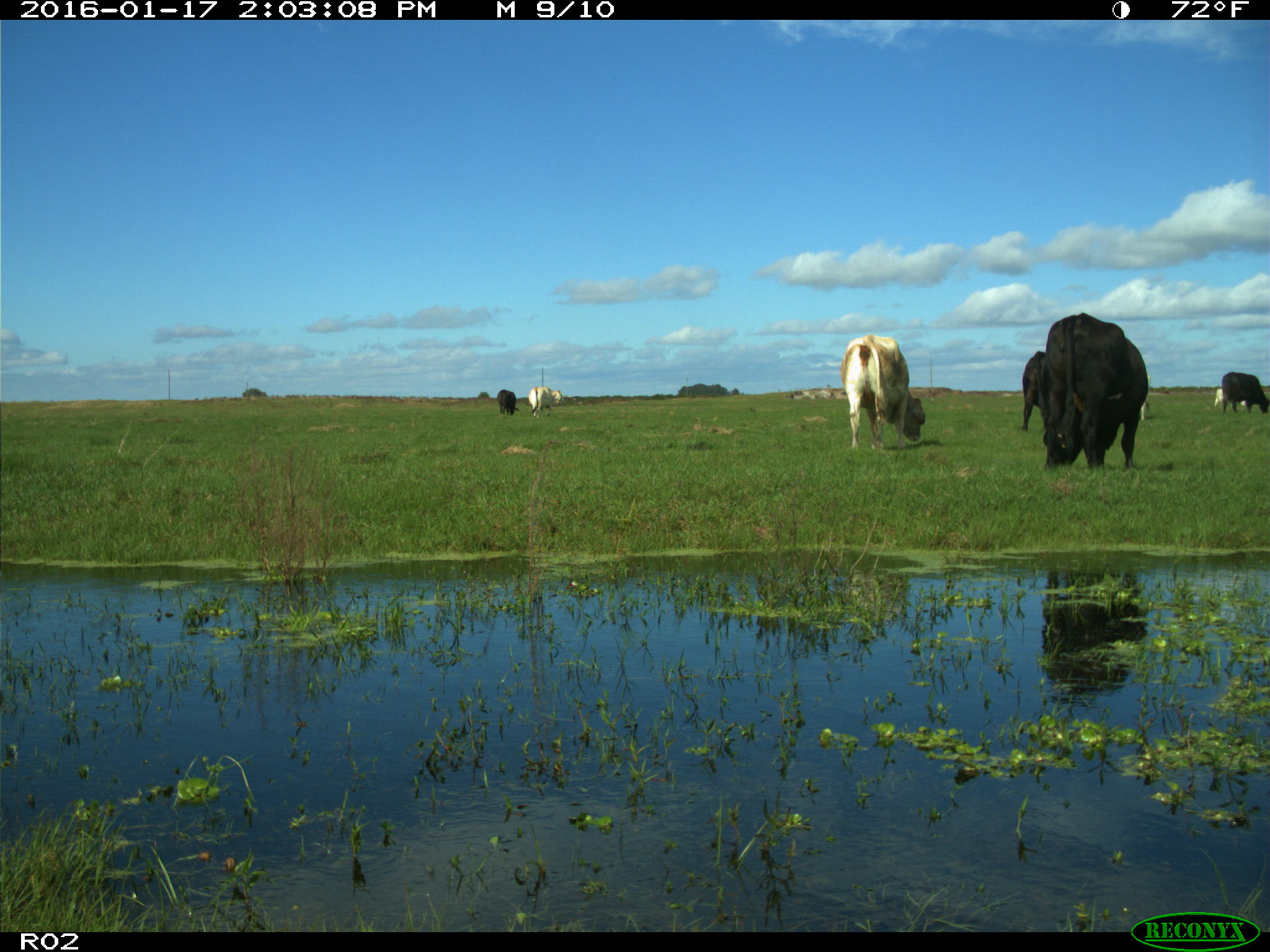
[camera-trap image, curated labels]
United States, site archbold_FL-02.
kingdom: Animalia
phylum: Chordata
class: Mammalia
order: Artiodactyla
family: Bovidae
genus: Bos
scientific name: Bos taurus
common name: domestic cow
Bos taurus (domestic cow).